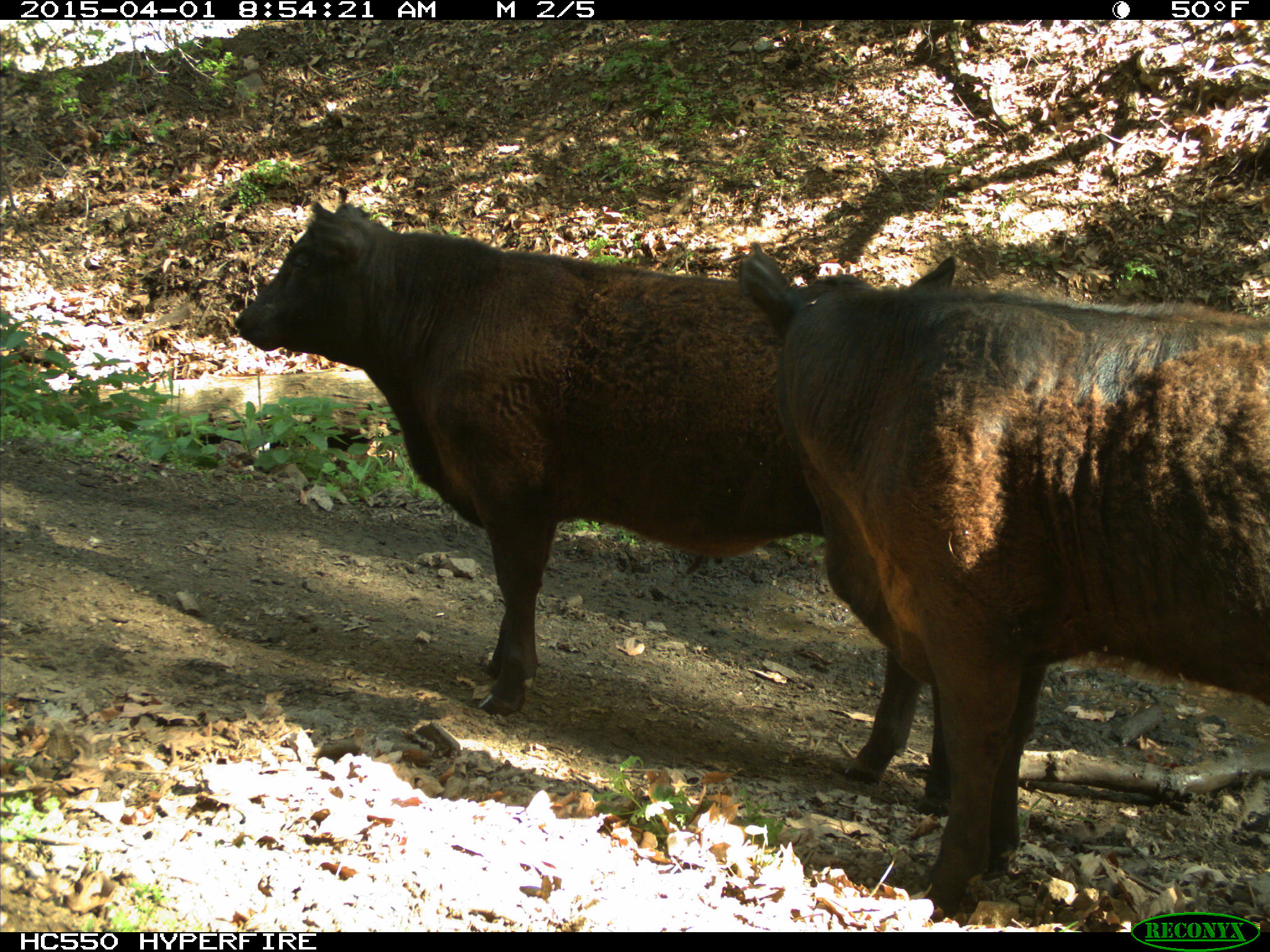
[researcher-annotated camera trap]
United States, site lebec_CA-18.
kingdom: Animalia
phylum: Chordata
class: Mammalia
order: Artiodactyla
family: Bovidae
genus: Bos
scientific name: Bos taurus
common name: domestic cow